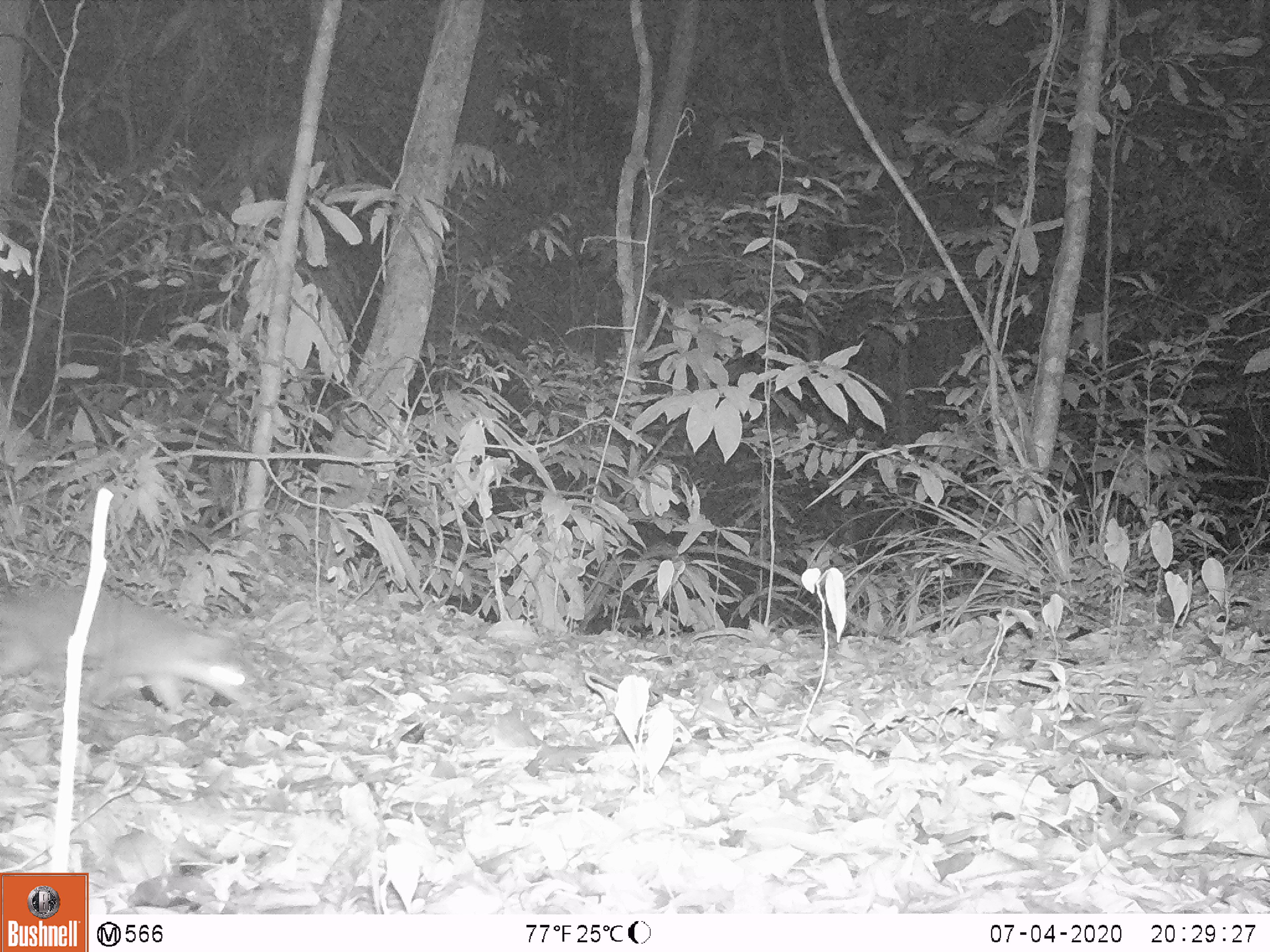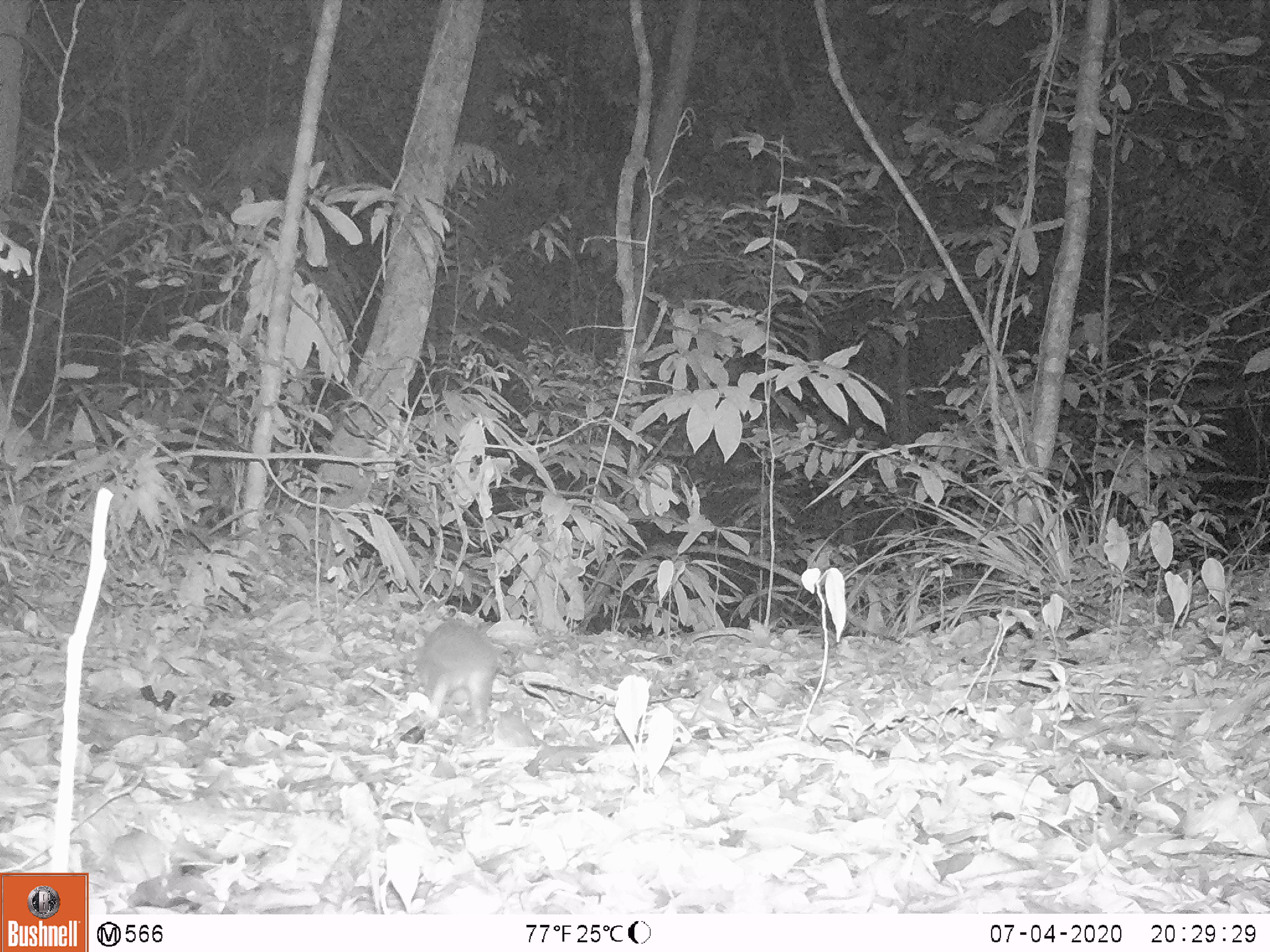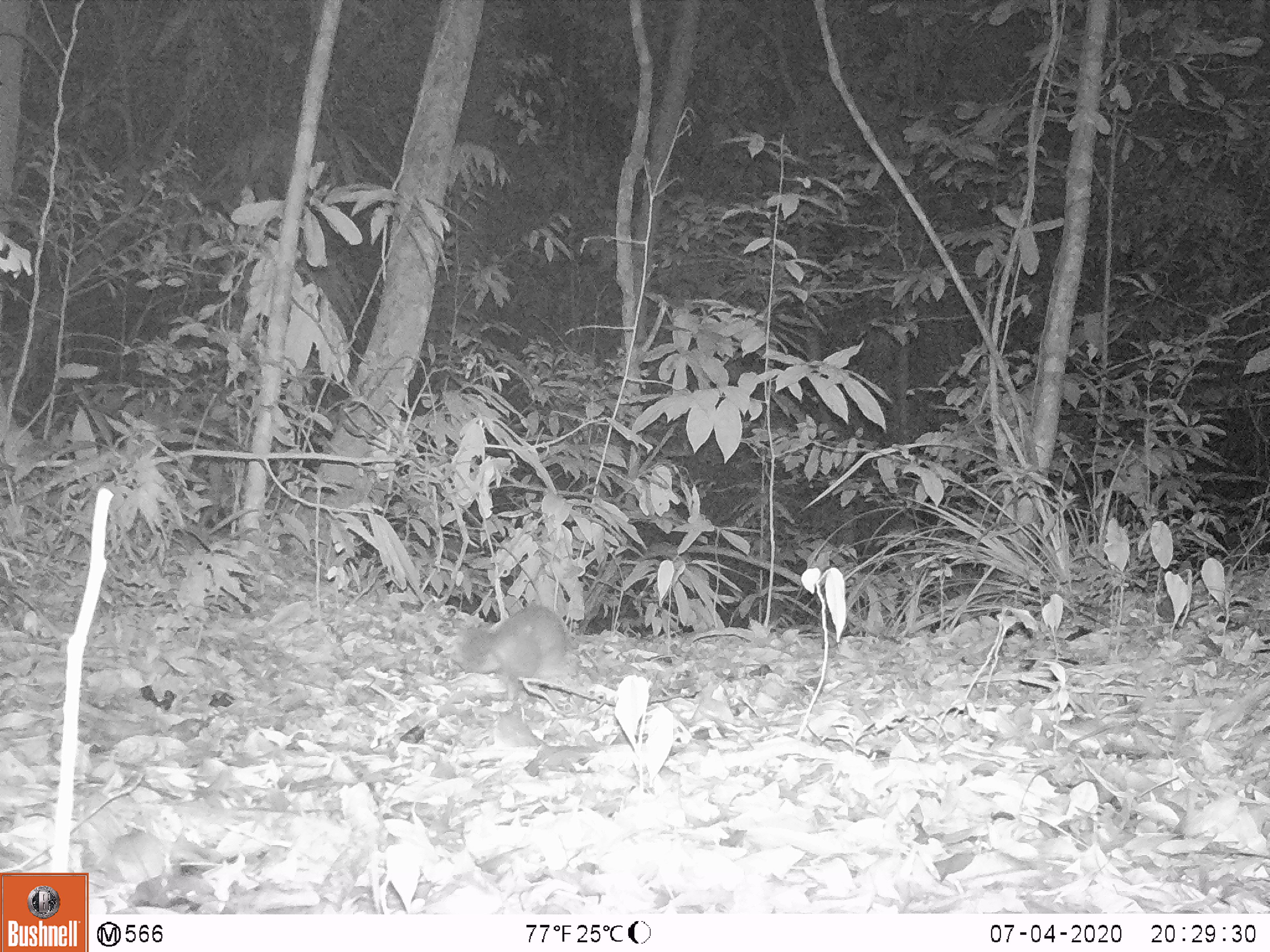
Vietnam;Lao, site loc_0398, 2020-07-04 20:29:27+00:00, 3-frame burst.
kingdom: Animalia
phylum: Chordata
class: Mammalia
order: Carnivora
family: Mustelidae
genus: Melogale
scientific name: Melogale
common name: ferret badger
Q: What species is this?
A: Ferret badger (Melogale).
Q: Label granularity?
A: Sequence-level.